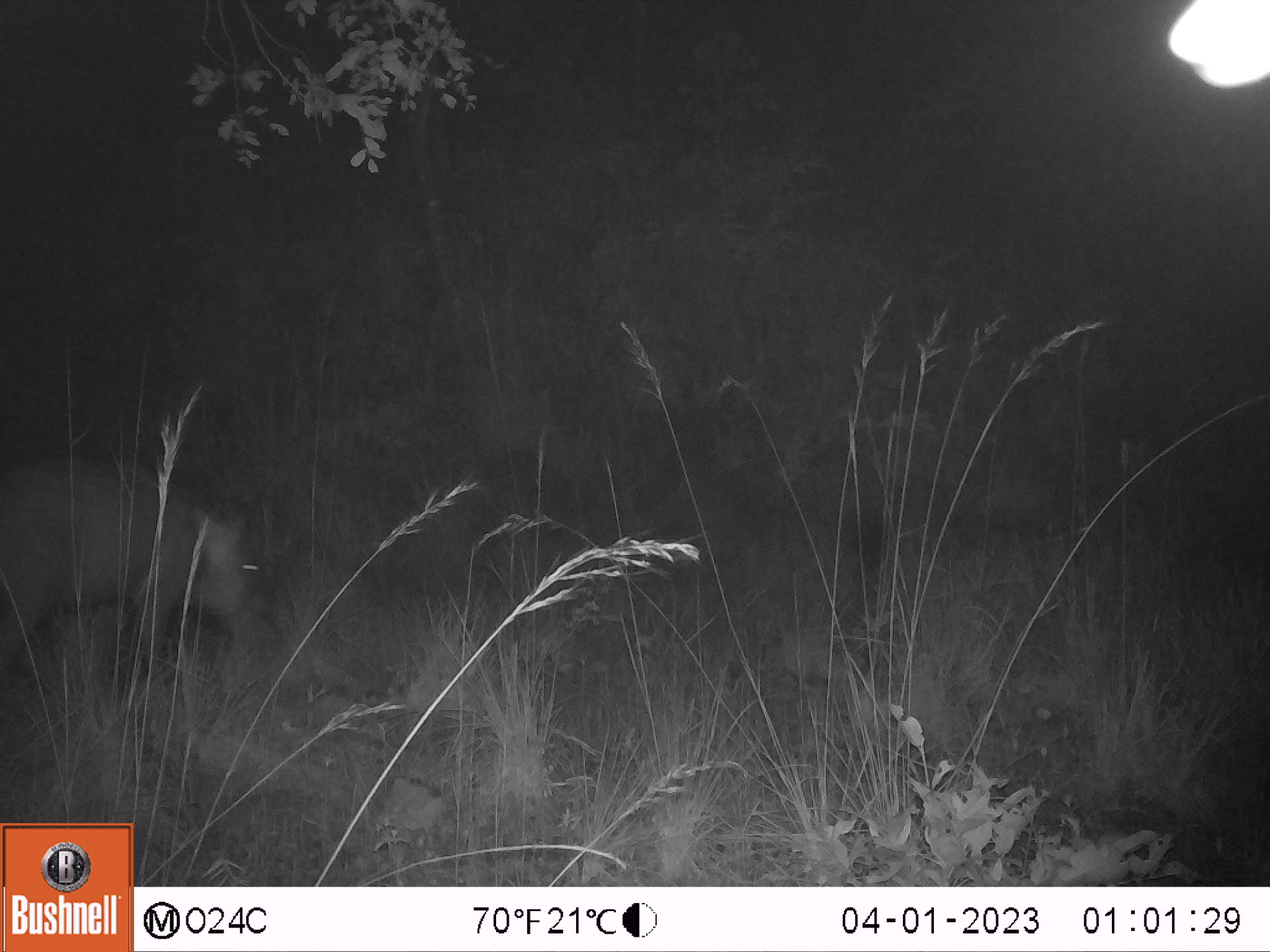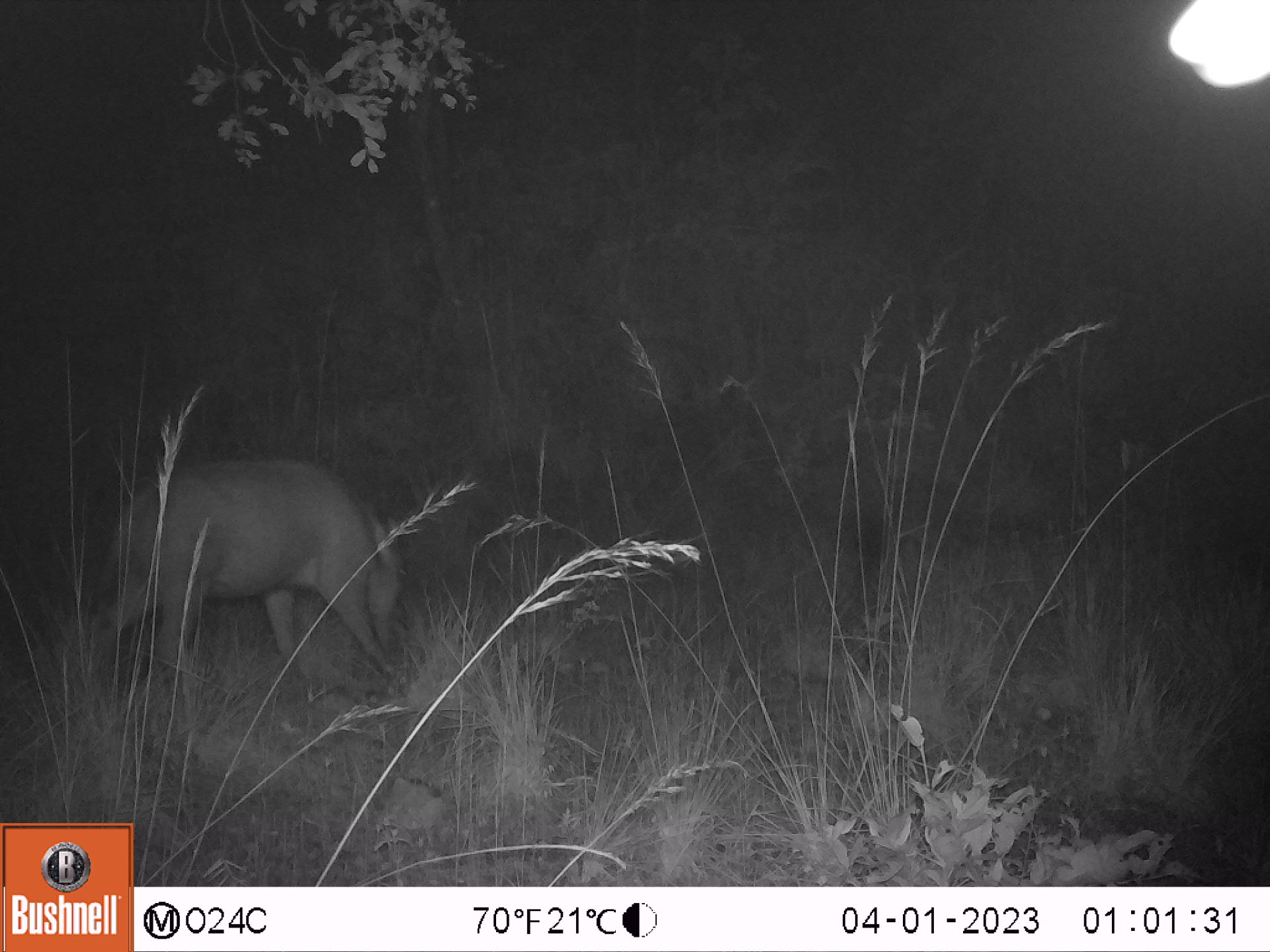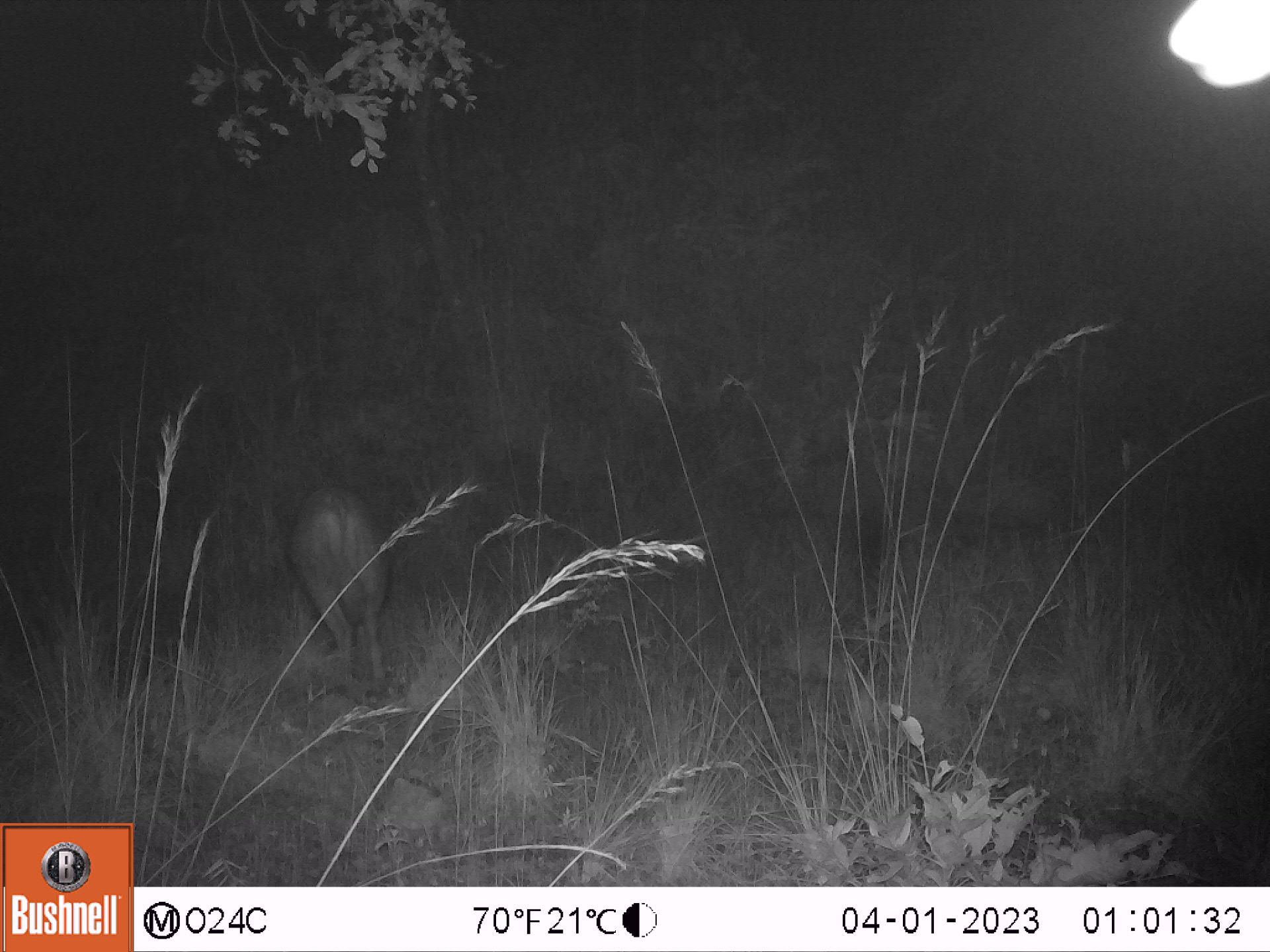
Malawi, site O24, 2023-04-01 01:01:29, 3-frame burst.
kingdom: Animalia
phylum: Chordata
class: Mammalia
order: Artiodactyla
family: Suidae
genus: Potamochoerus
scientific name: Potamochoerus larvatus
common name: bushpig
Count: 1.